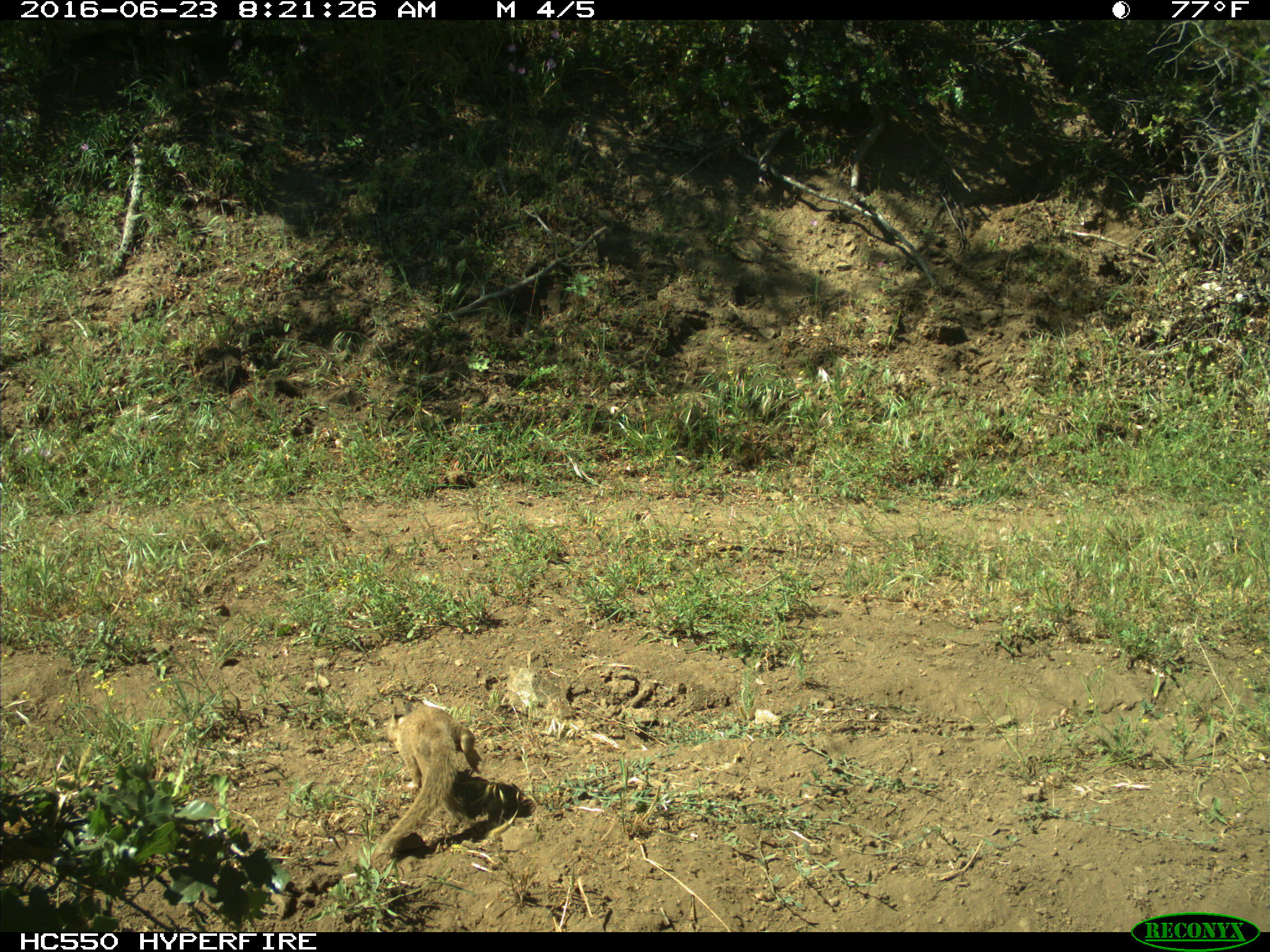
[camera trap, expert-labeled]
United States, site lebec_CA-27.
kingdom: Animalia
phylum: Chordata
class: Mammalia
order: Rodentia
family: Sciuridae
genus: Otospermophilus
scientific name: Otospermophilus beecheyi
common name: california ground squirrel